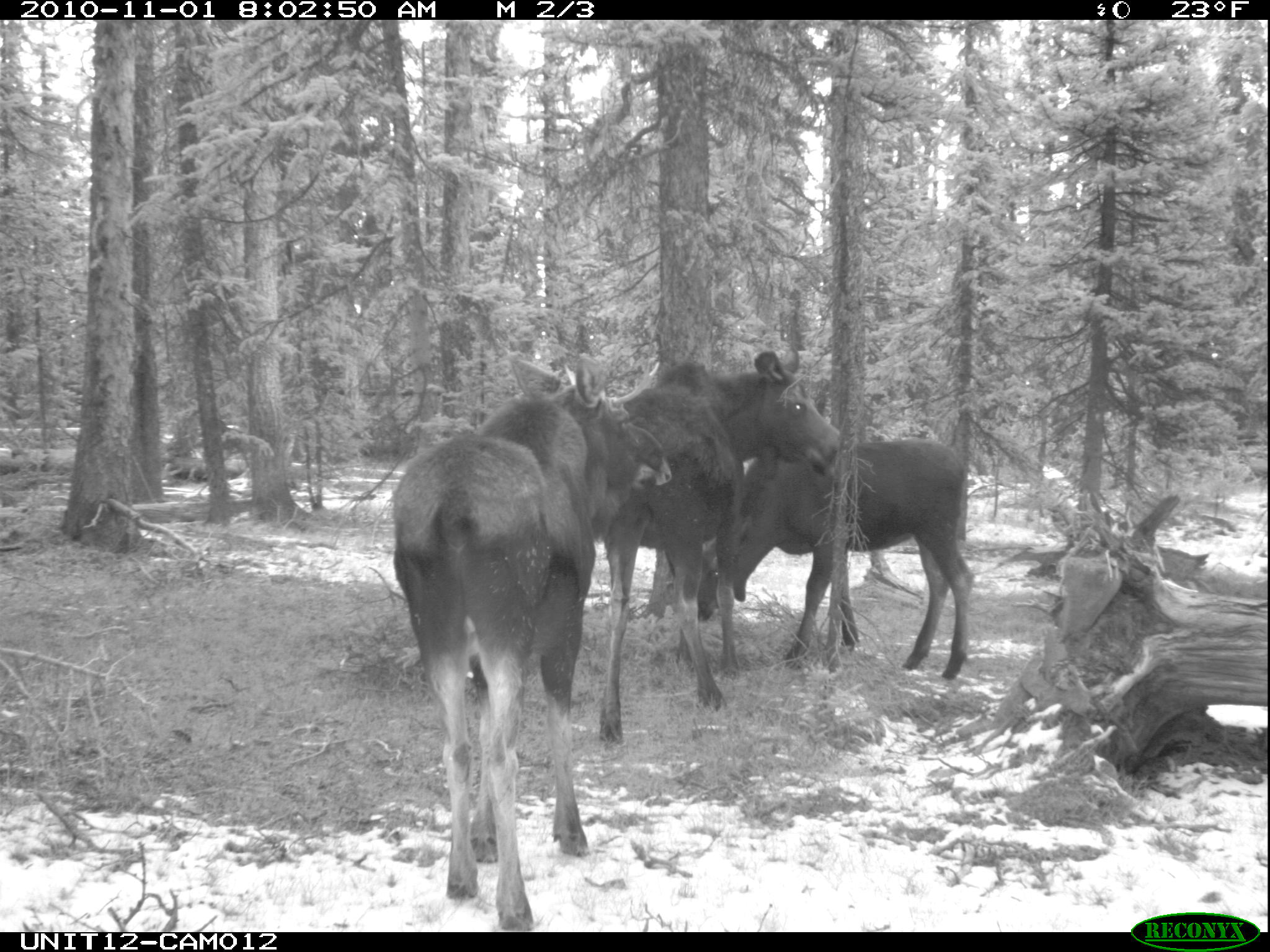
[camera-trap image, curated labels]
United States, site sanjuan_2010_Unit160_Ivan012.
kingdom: Animalia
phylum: Chordata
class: Mammalia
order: Artiodactyla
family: Cervidae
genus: Alces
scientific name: Alces alces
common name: moose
Alces alces (moose).